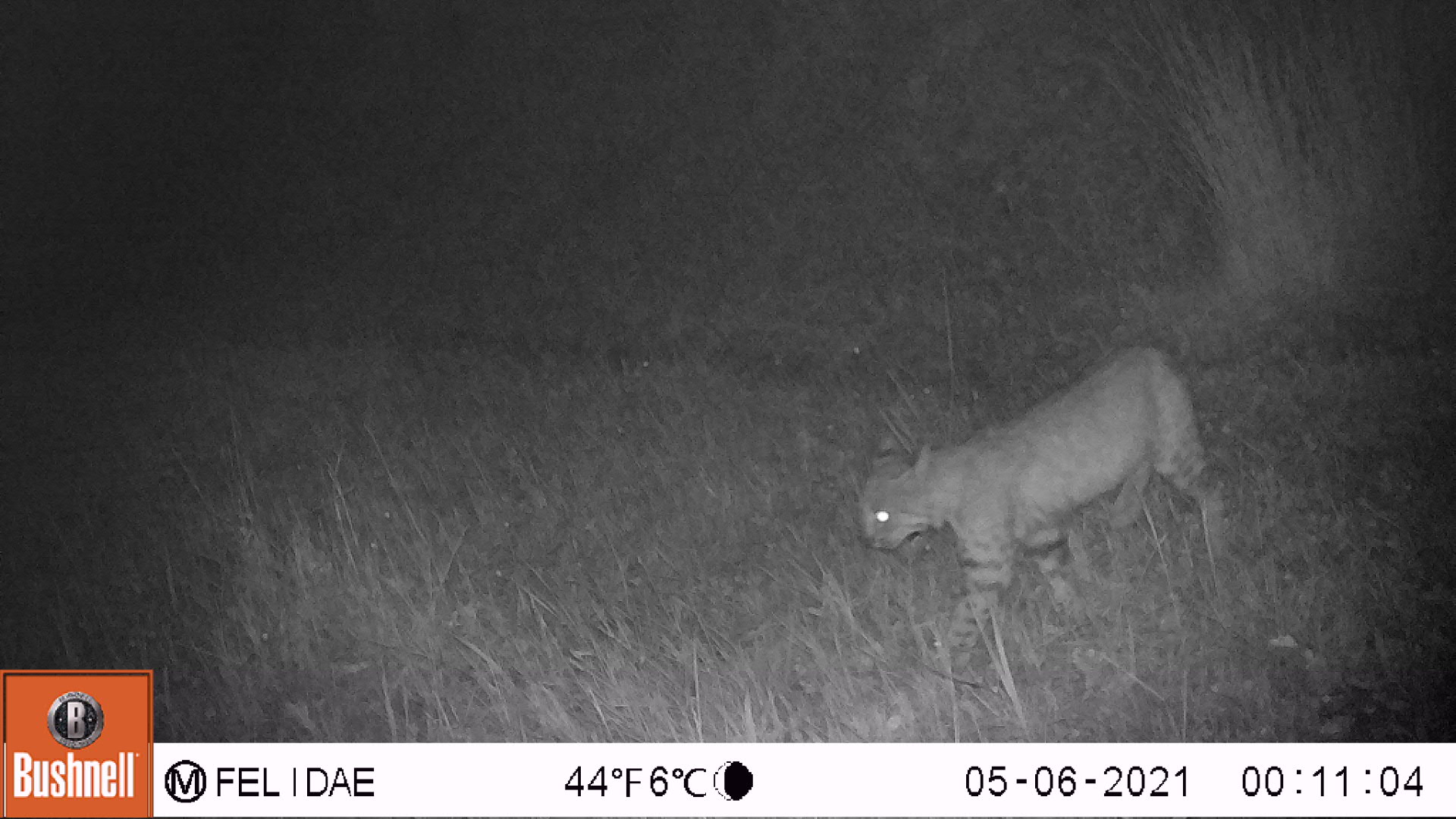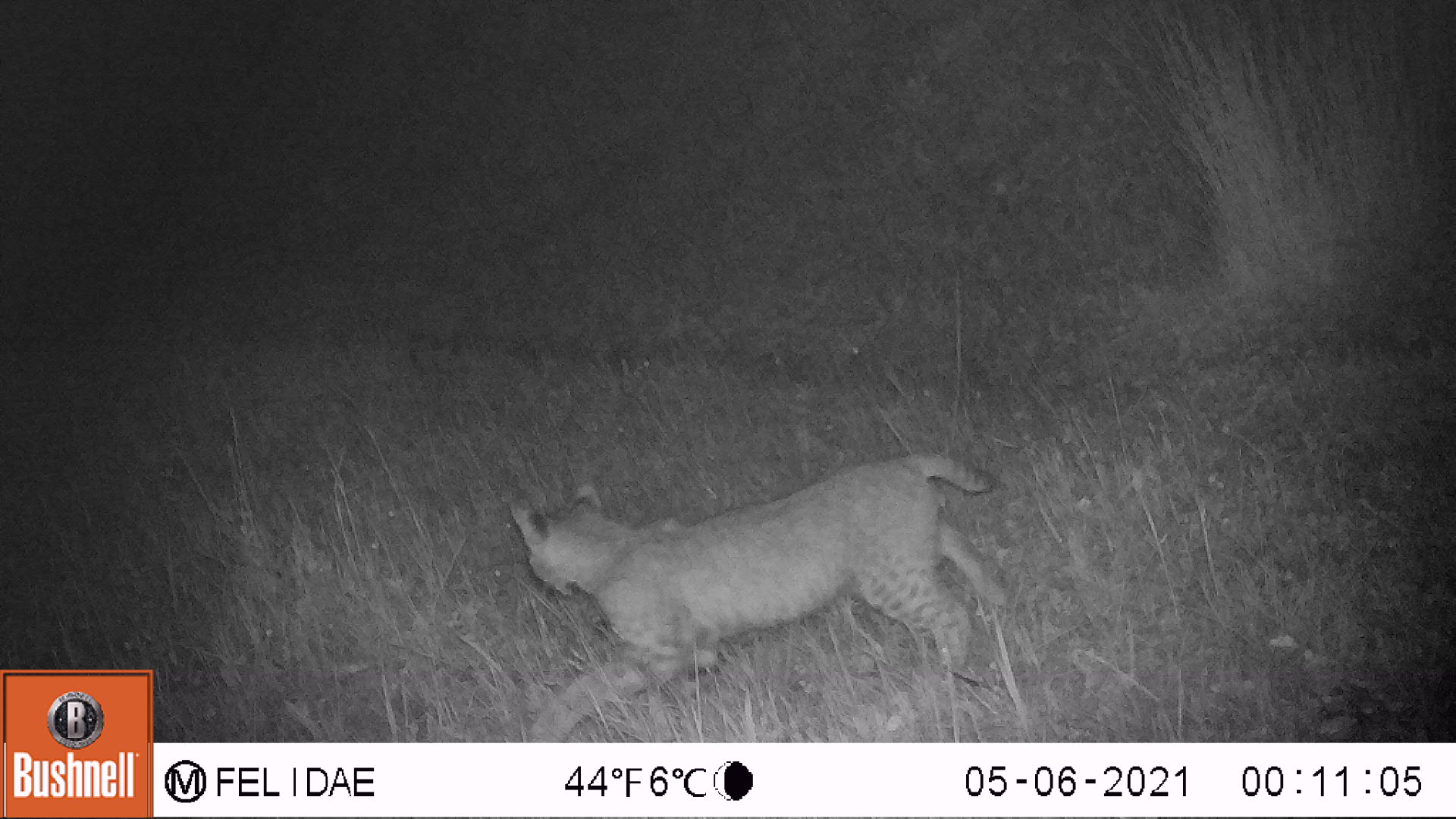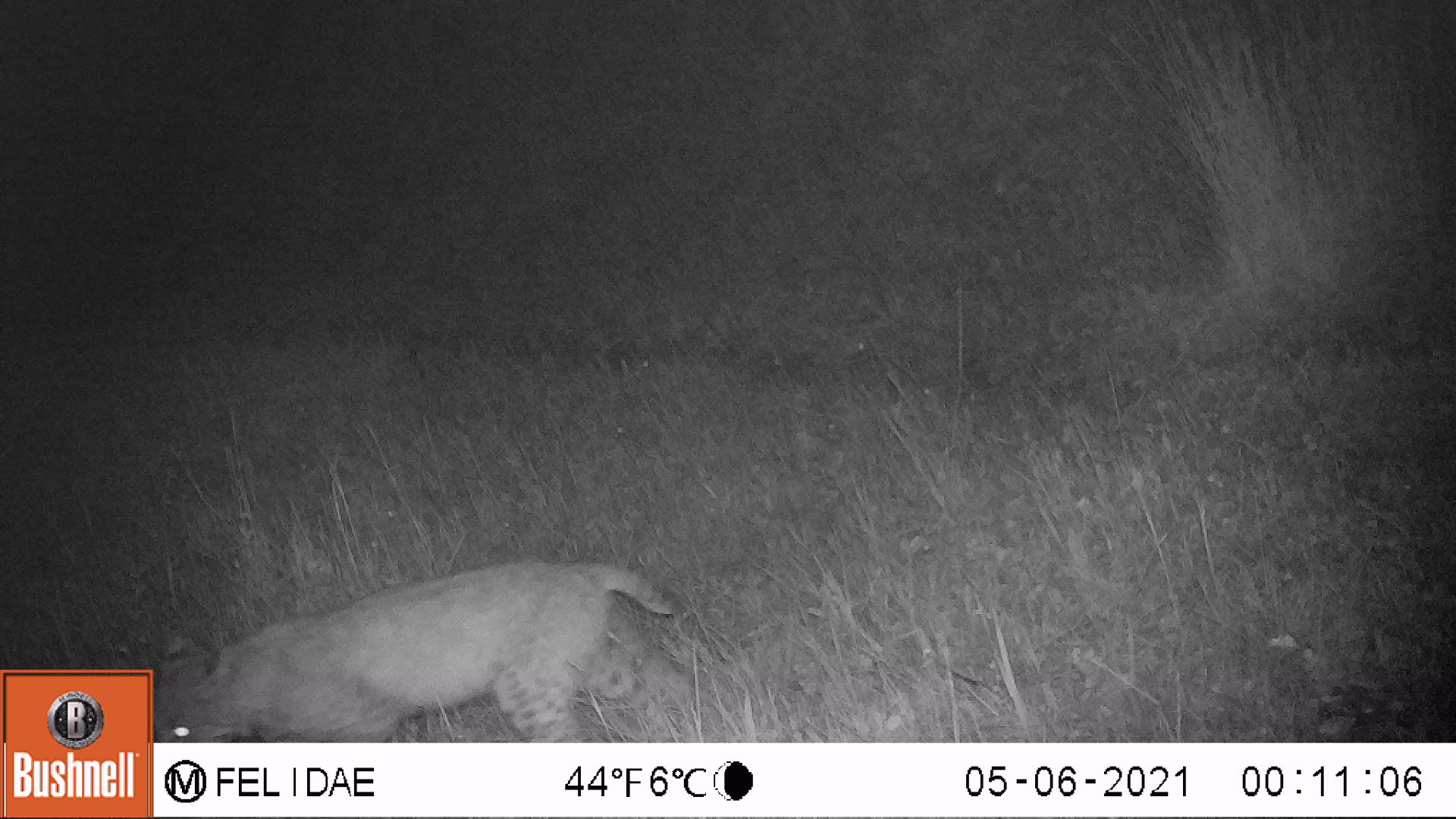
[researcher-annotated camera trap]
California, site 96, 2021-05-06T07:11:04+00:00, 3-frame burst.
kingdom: Animalia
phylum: Chordata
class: Mammalia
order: Carnivora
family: Felidae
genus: Lynx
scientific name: Lynx rufus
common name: bobcat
Bobcat (Lynx rufus).